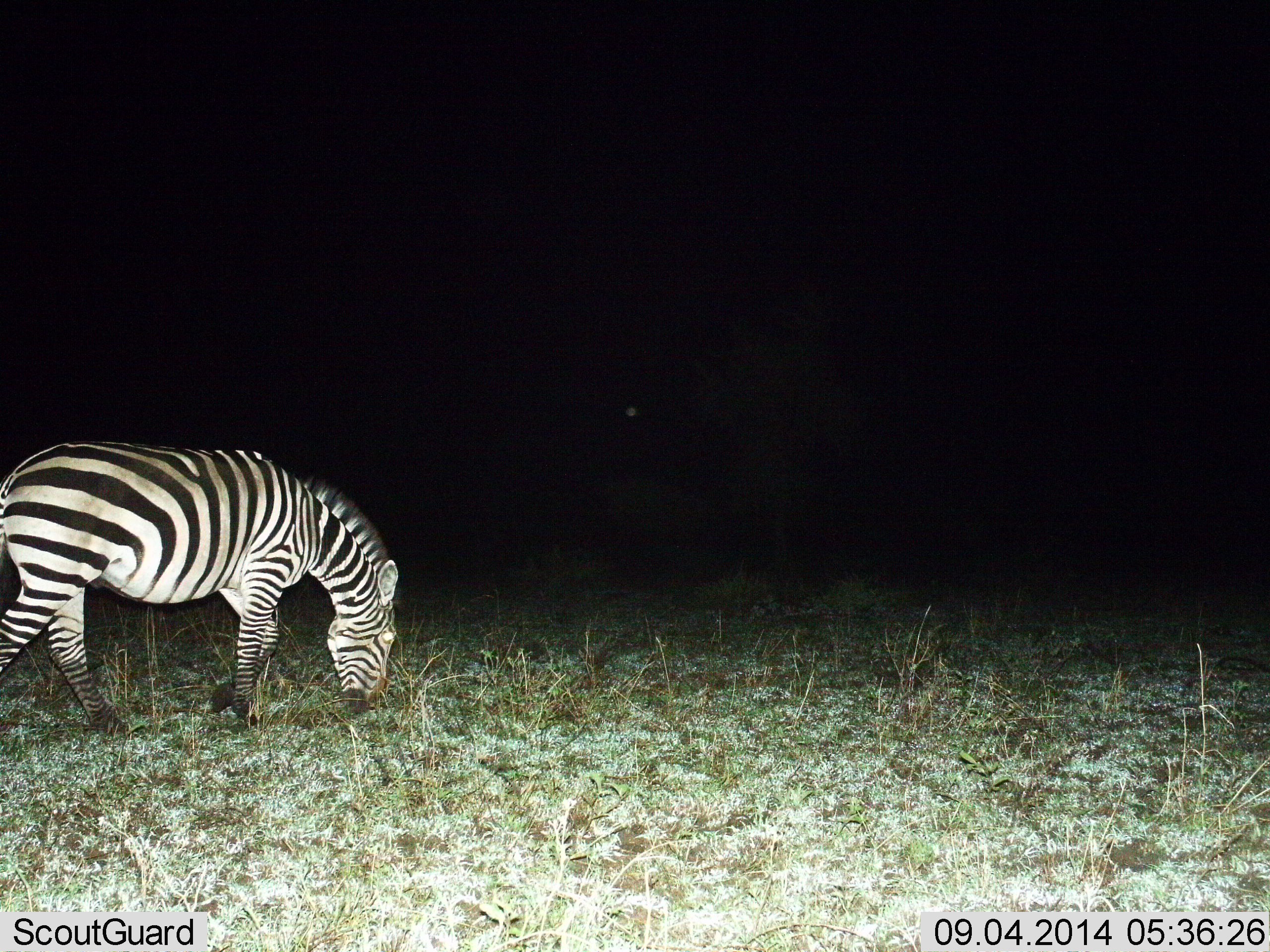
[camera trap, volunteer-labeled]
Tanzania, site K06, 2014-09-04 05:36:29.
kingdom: Animalia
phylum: Chordata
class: Mammalia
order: Perissodactyla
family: Equidae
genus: Equus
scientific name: Equus quagga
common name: plains zebra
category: zebra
Zebra (plains zebra) (Equus quagga), count 1. Behavior (volunteer vote fractions): standing 0%, resting 0%, moving 0%, interacting 0%. Young present (vote fraction): 0%. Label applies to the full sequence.